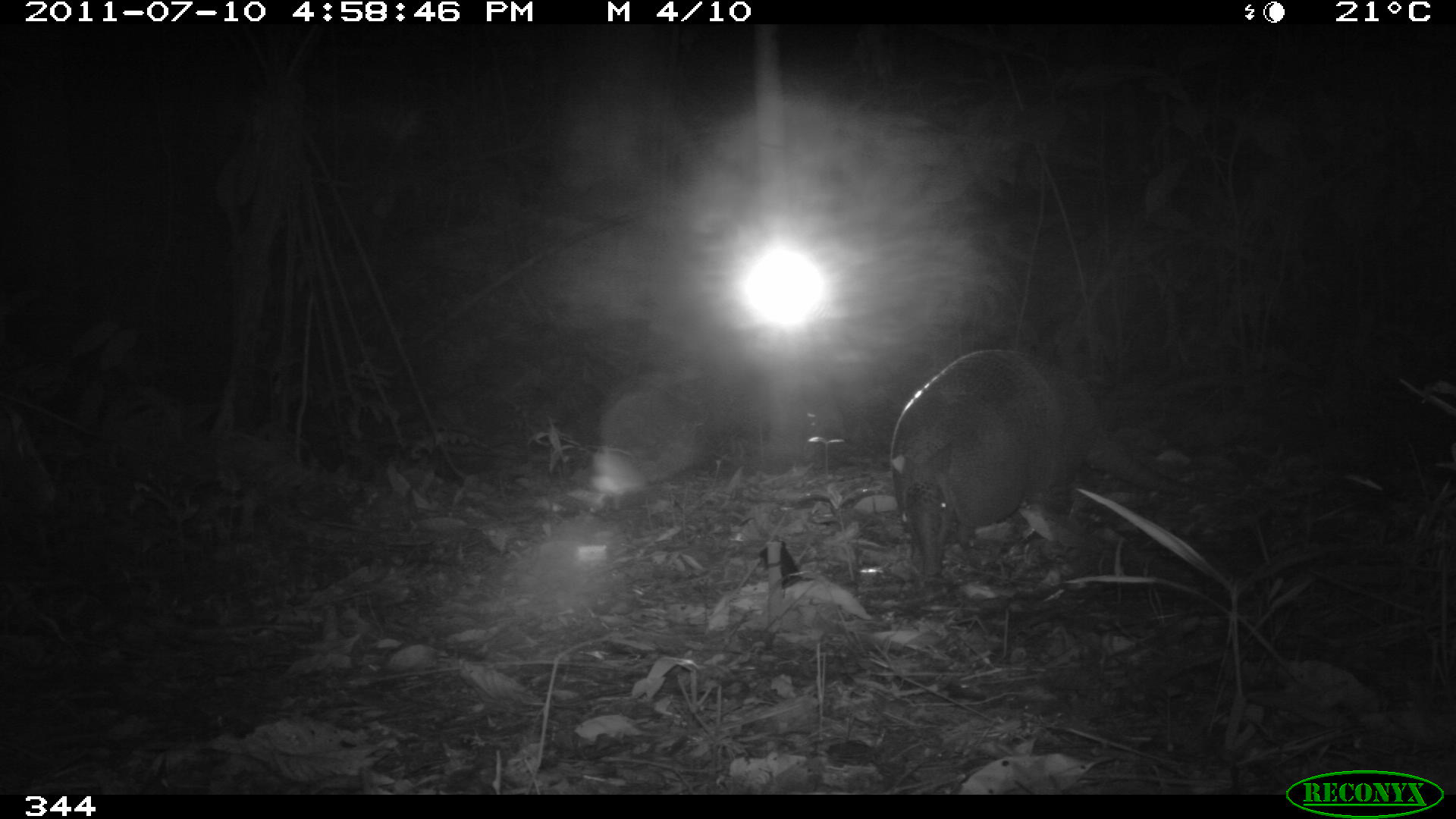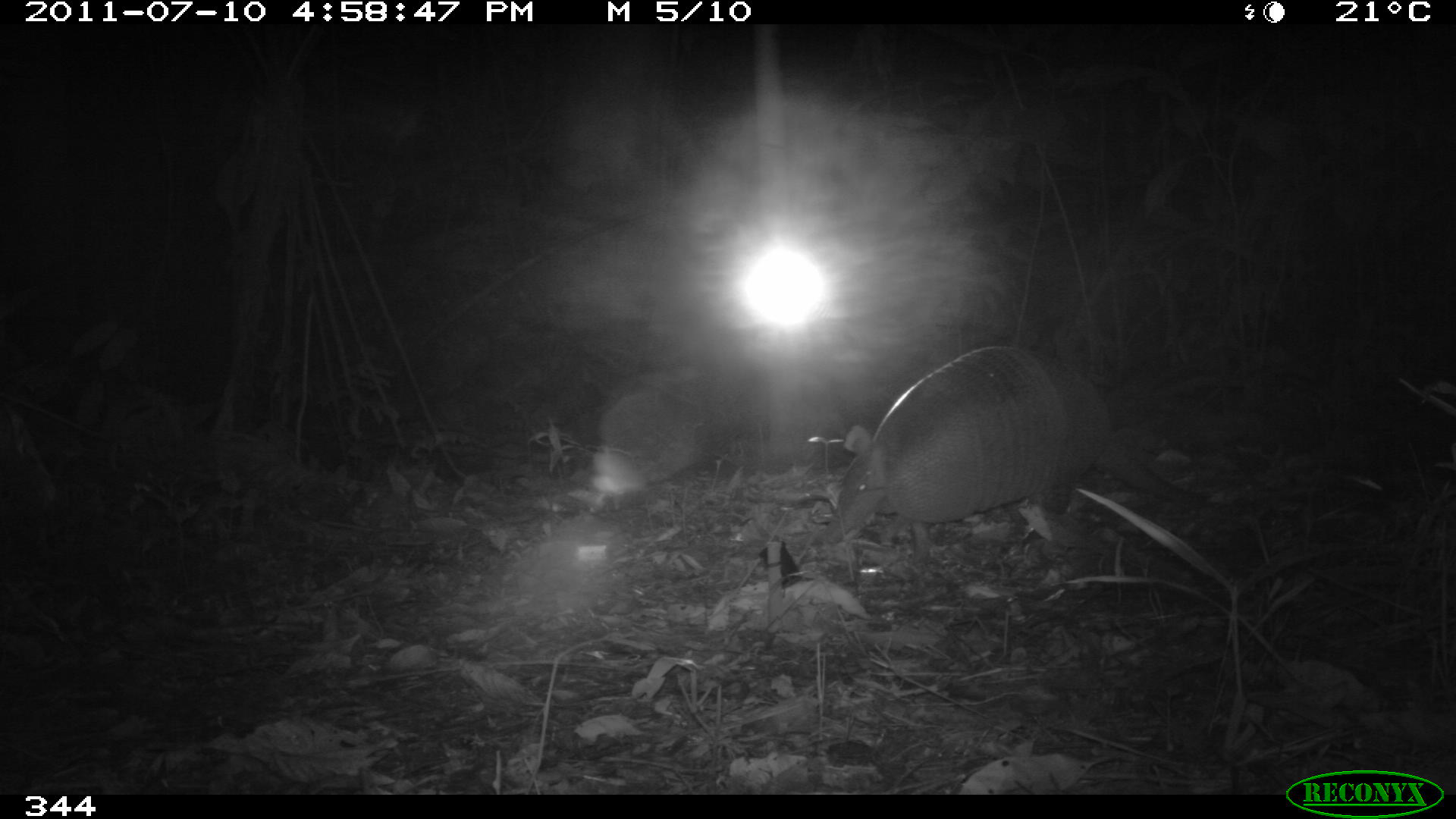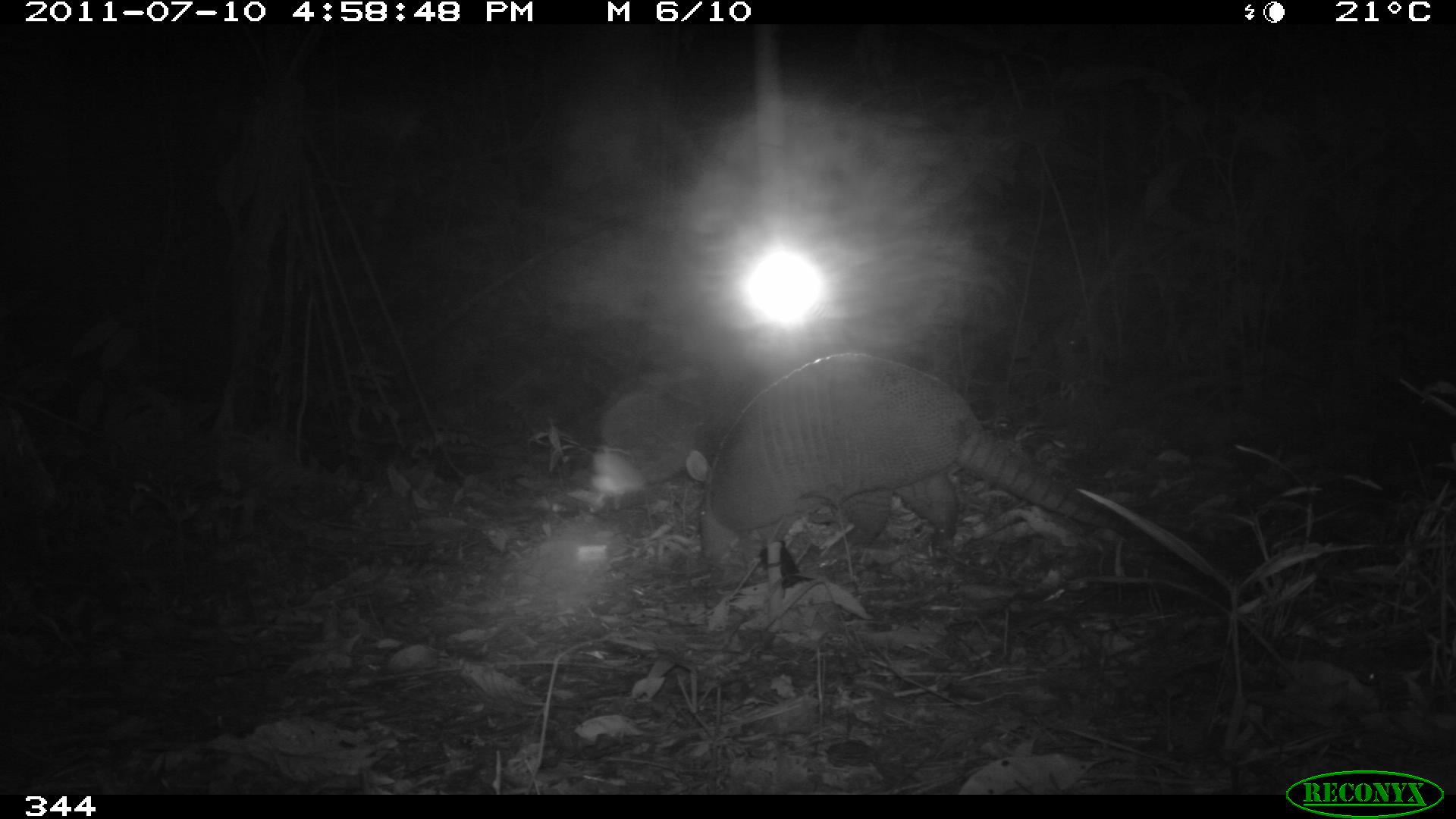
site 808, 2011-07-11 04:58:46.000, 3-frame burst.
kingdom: Animalia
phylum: Chordata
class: Mammalia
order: Cingulata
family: Dasypodidae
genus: Dasypus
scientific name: Dasypus novemcinctus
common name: nine-banded armadillo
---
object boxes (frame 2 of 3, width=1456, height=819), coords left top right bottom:
dasypus novemcinctus: 823 341 1219 552